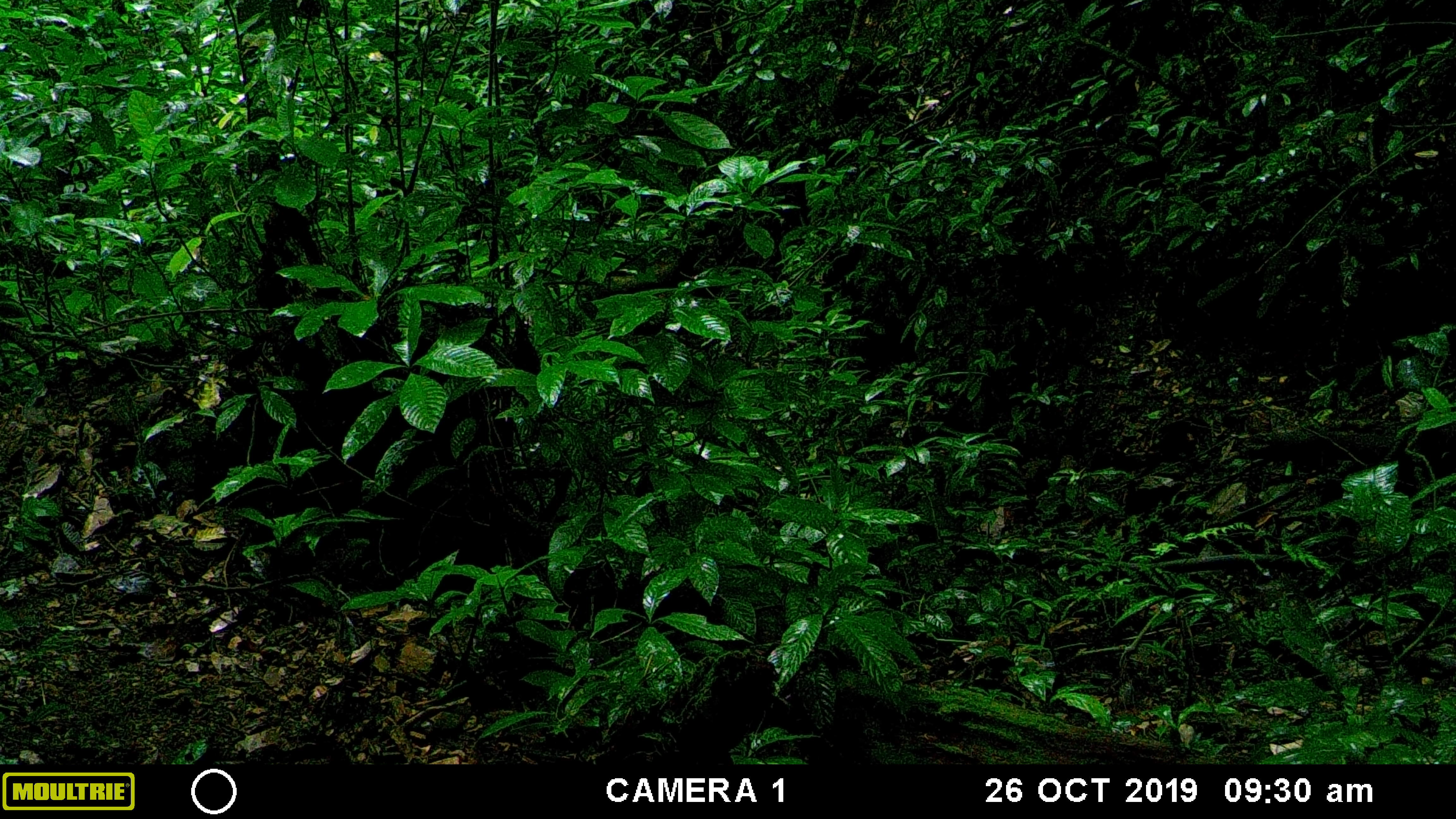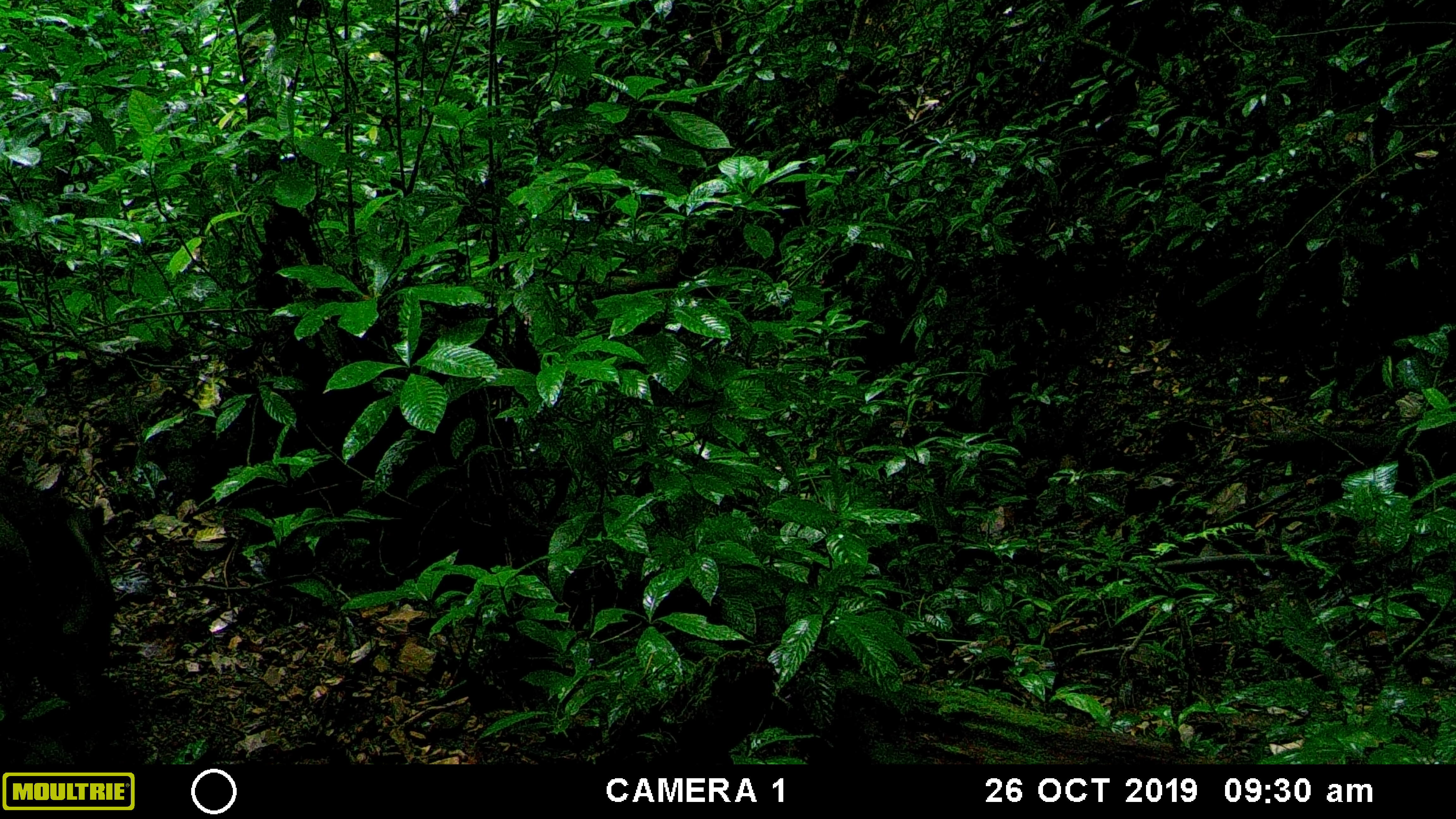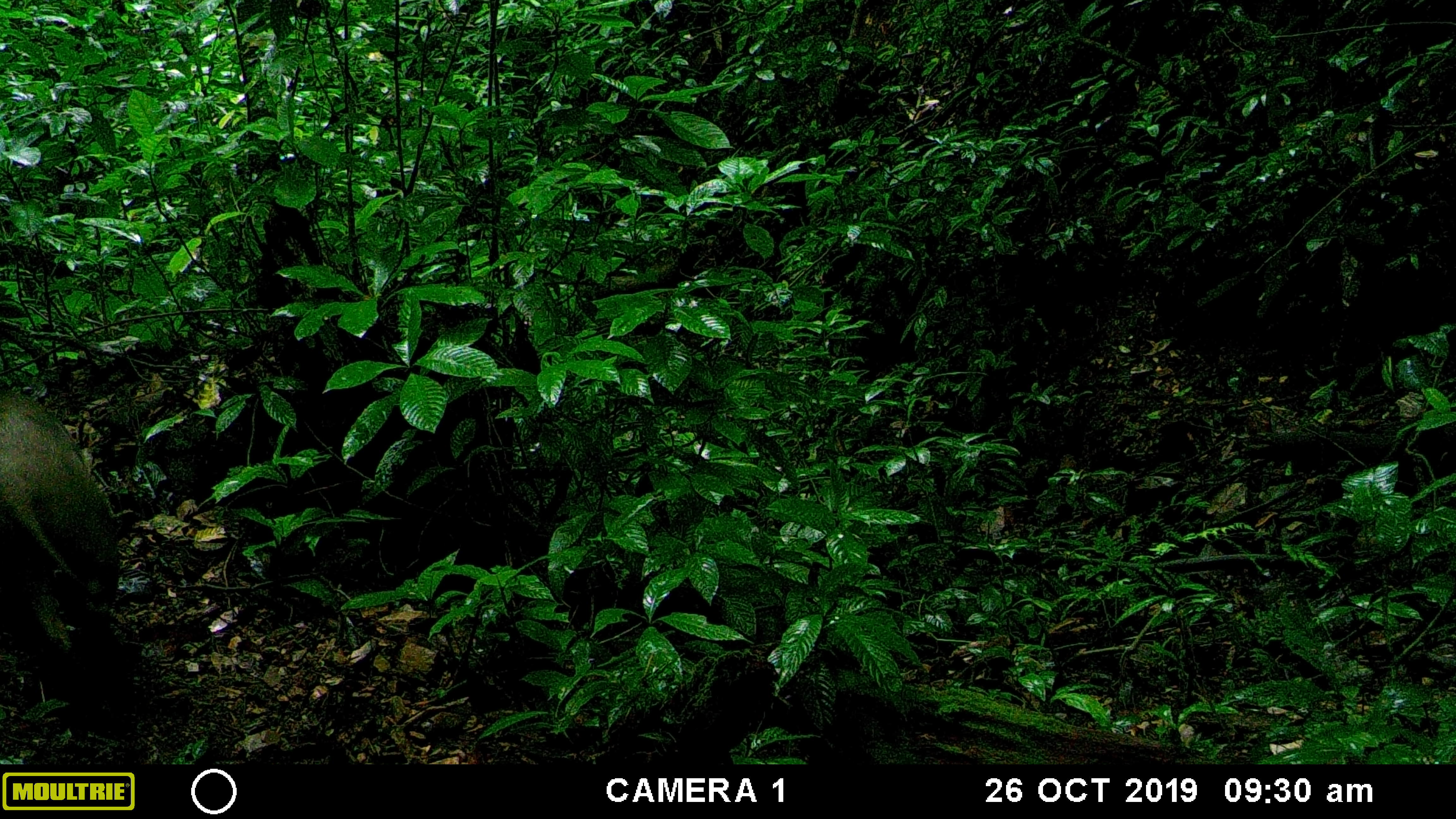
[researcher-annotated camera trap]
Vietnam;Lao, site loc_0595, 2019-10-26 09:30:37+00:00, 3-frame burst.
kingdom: Animalia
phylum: Chordata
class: Mammalia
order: Artiodactyla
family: Suidae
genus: Sus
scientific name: Sus scrofa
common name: eurasian wild pig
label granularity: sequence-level